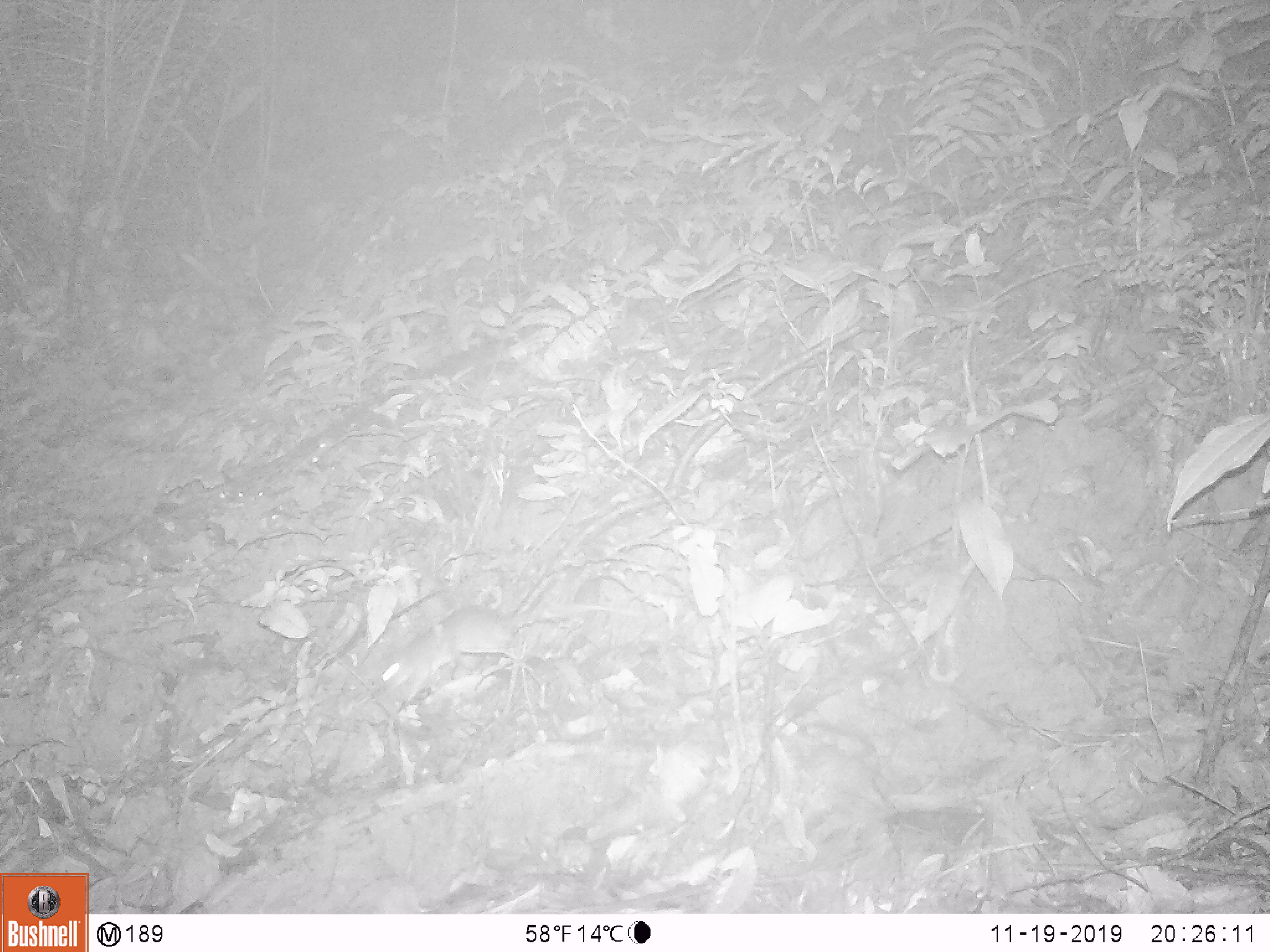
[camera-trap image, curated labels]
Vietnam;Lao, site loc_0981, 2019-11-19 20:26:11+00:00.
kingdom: Animalia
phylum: Chordata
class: Mammalia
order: Rodentia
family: Muridae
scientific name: Muridae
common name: old-world mice and rats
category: unidentified murid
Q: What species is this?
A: Unidentified murid (old-world mice and rats) (Muridae).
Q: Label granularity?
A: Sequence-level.